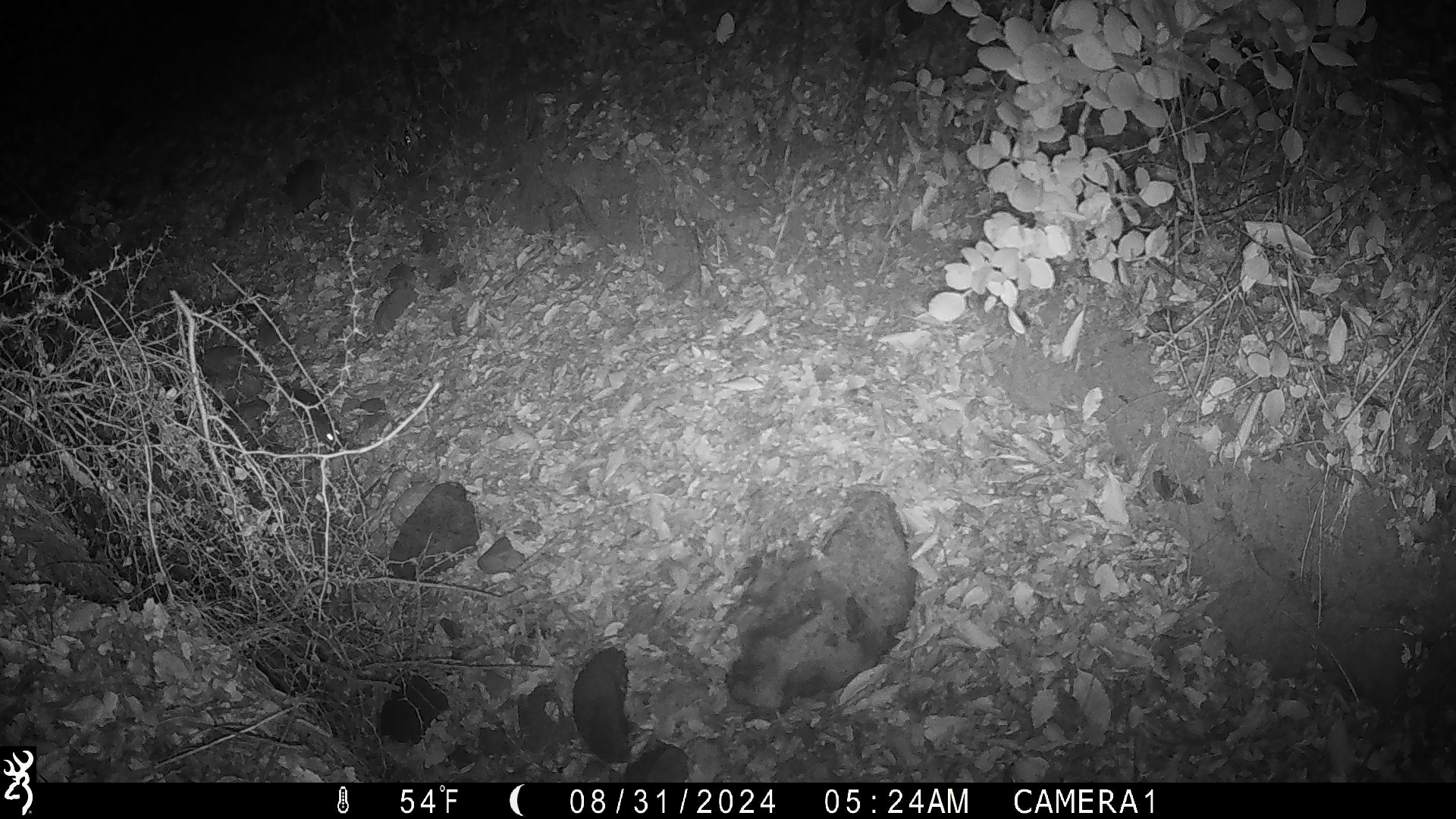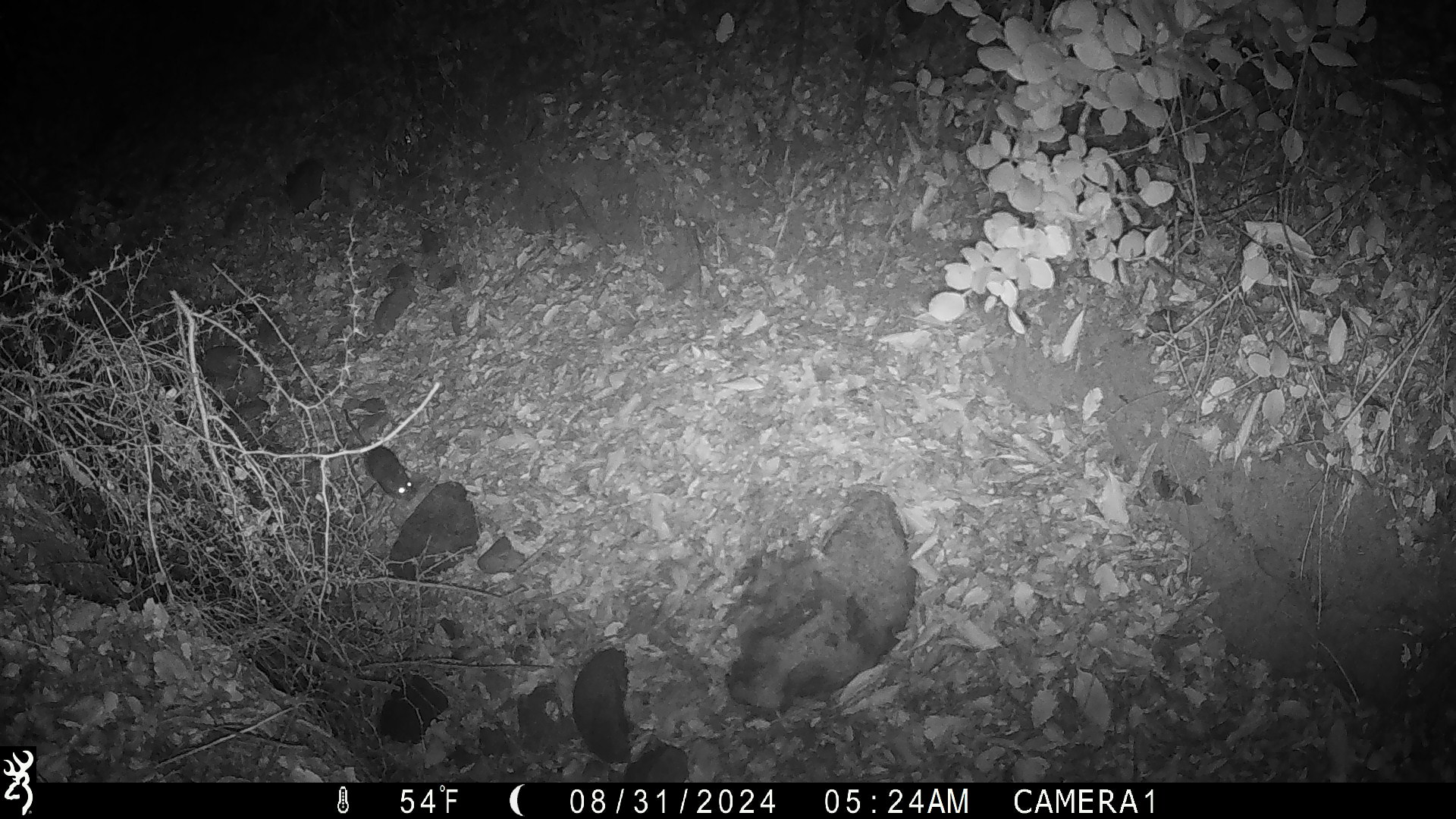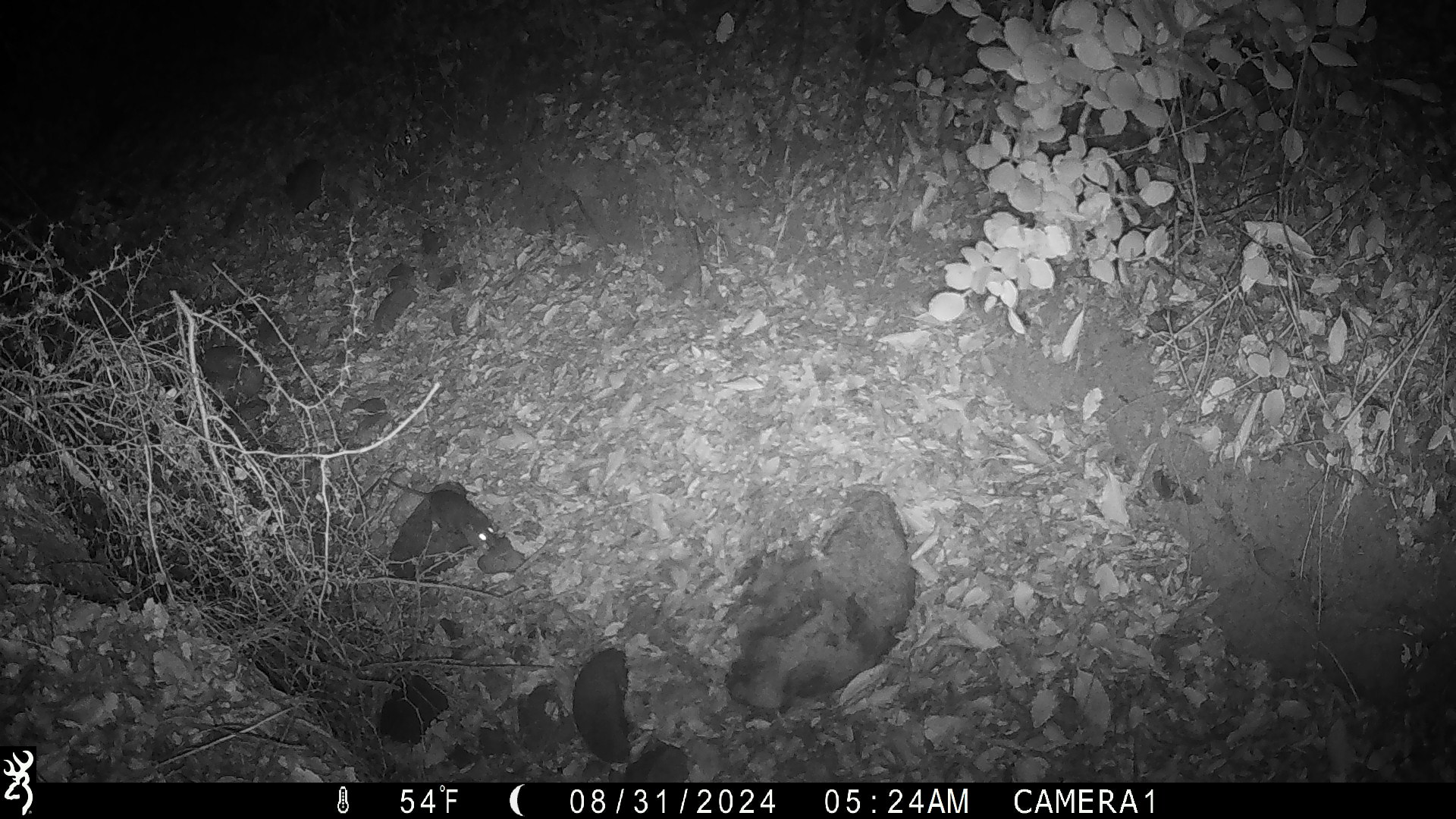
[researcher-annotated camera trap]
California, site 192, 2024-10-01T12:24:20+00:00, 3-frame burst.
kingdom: Animalia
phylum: Chordata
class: Mammalia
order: Rodentia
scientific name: Rodentia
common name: mouse or rat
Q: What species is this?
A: Mouse or rat (Rodentia).